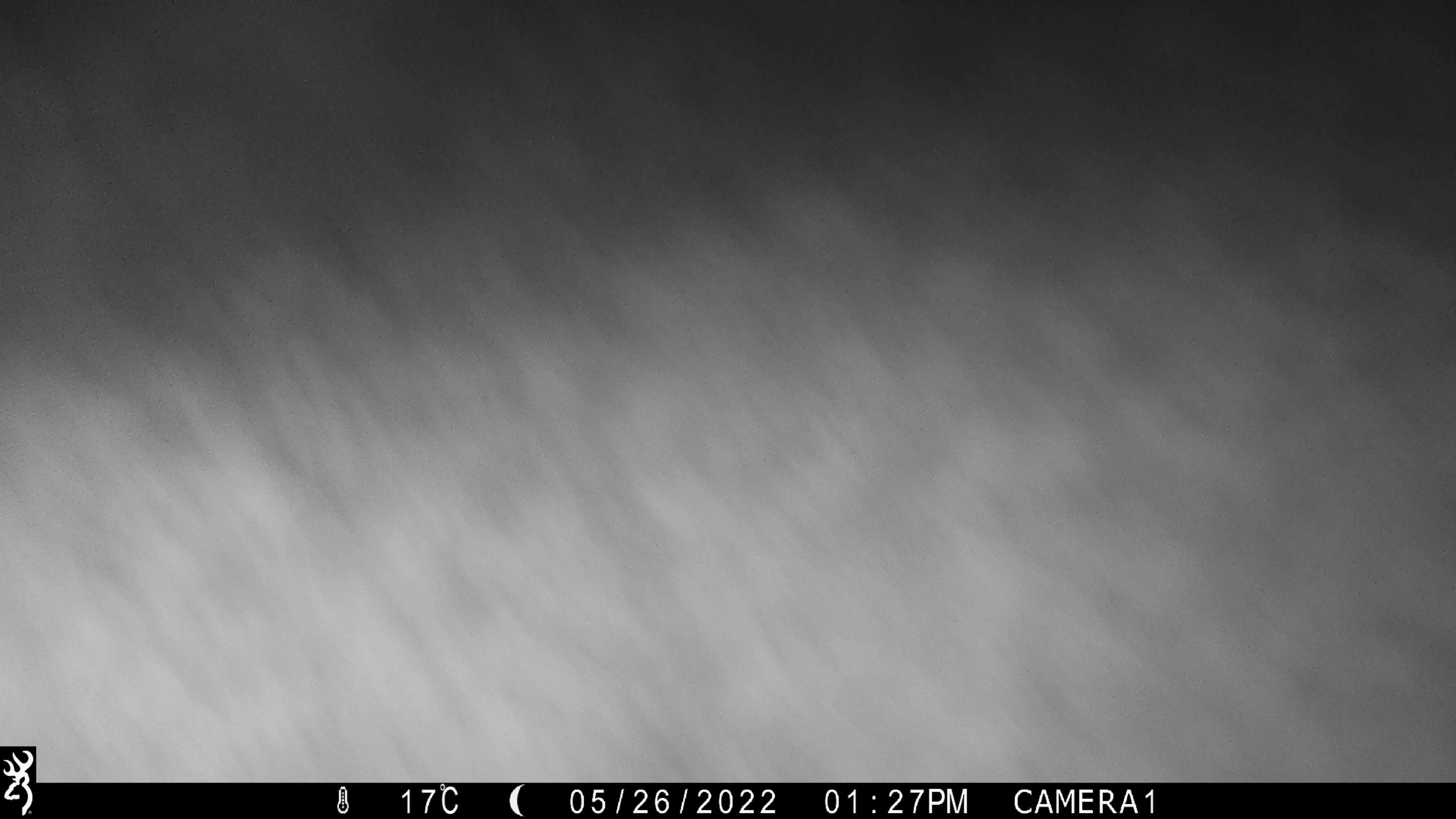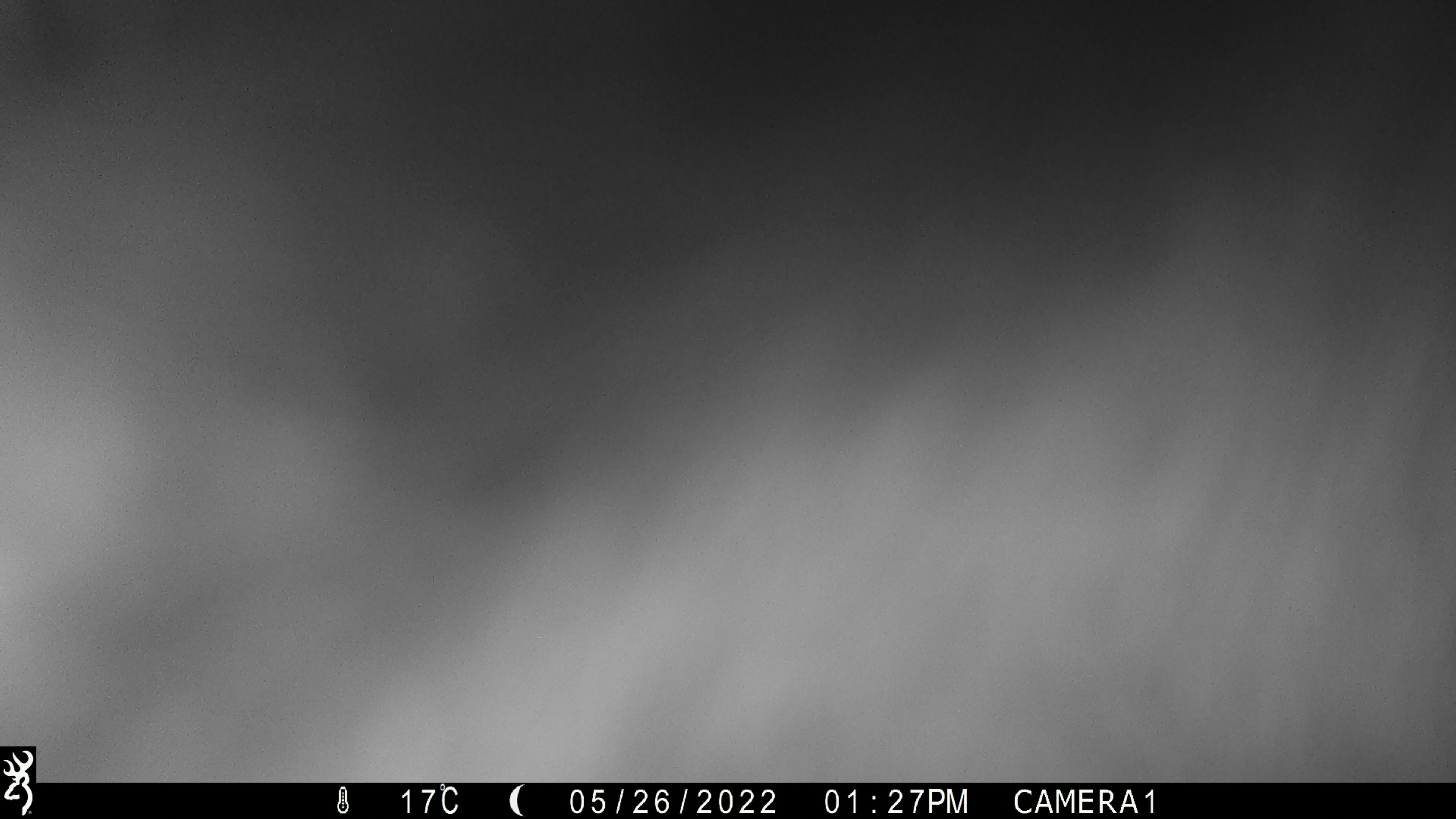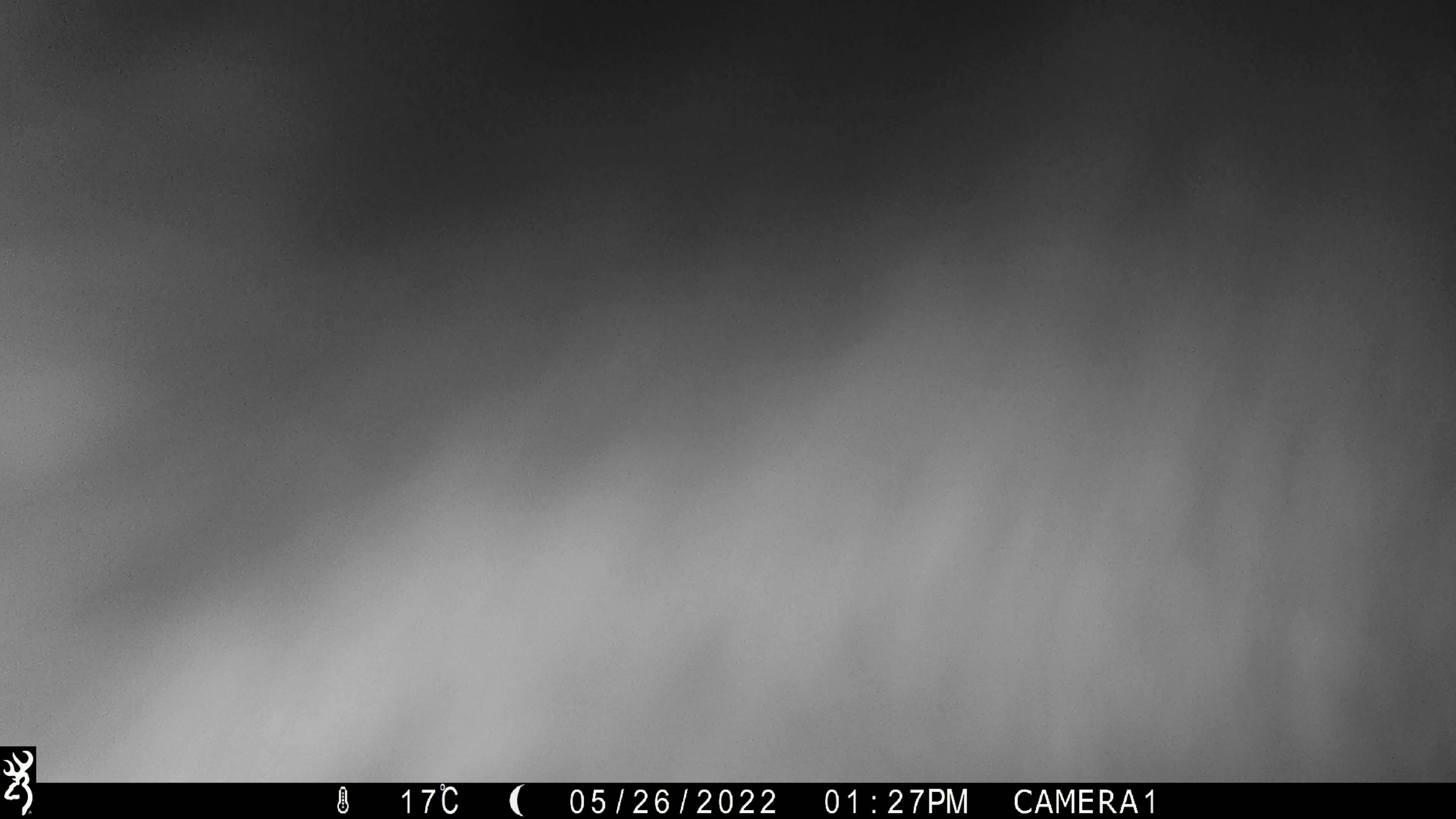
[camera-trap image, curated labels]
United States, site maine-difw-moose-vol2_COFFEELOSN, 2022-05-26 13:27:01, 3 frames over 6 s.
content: unidentified animal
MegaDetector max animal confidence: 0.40